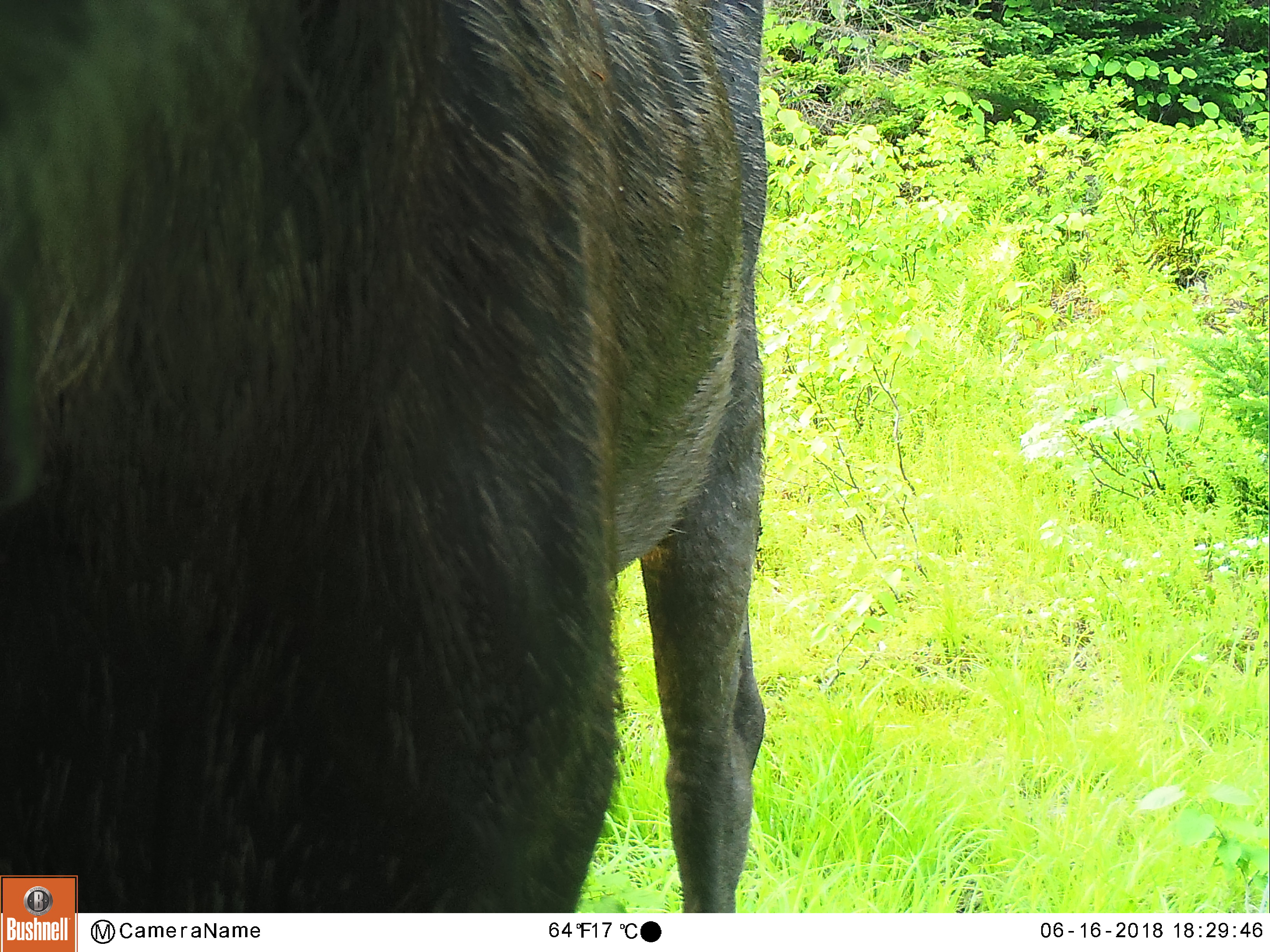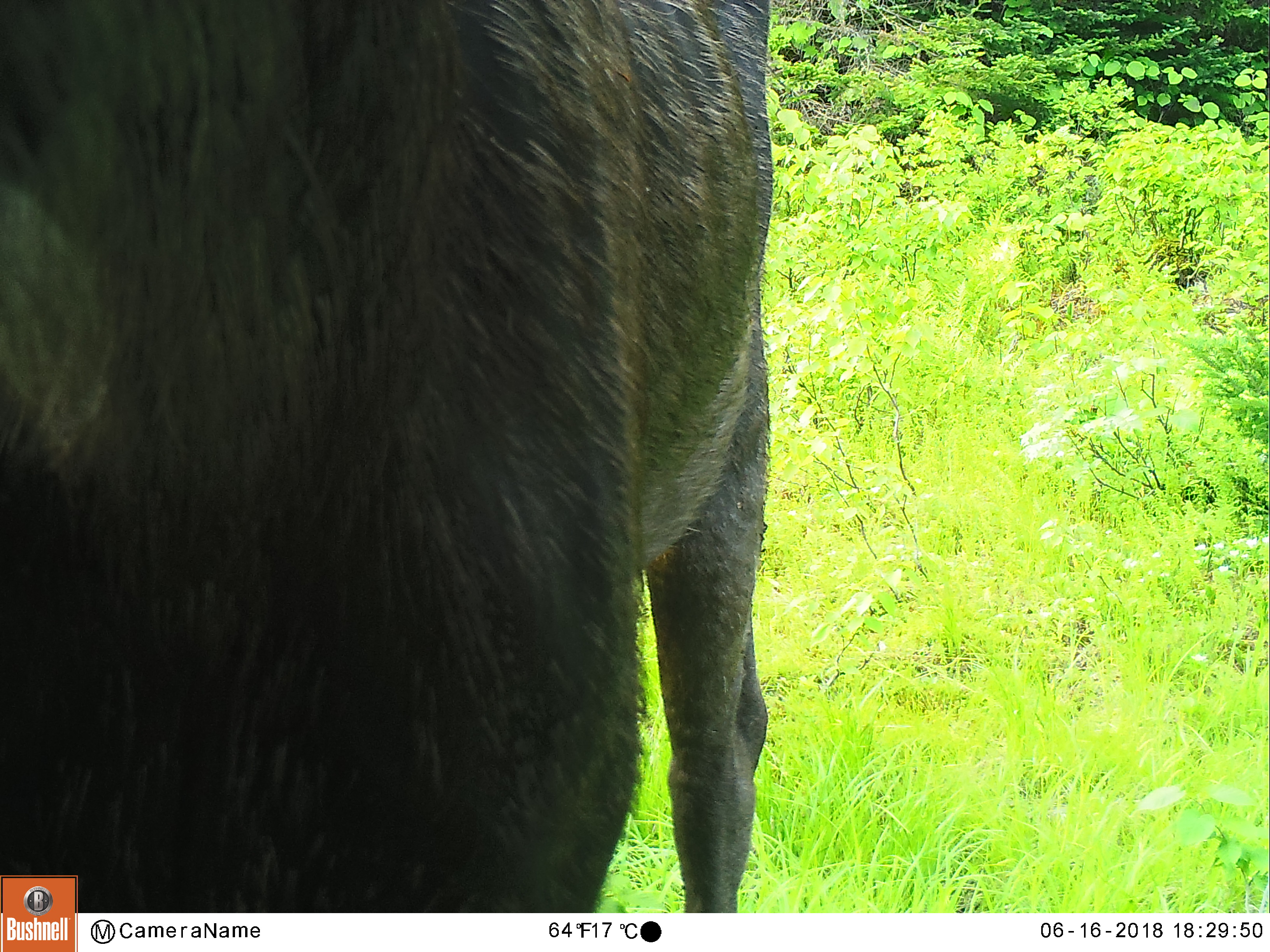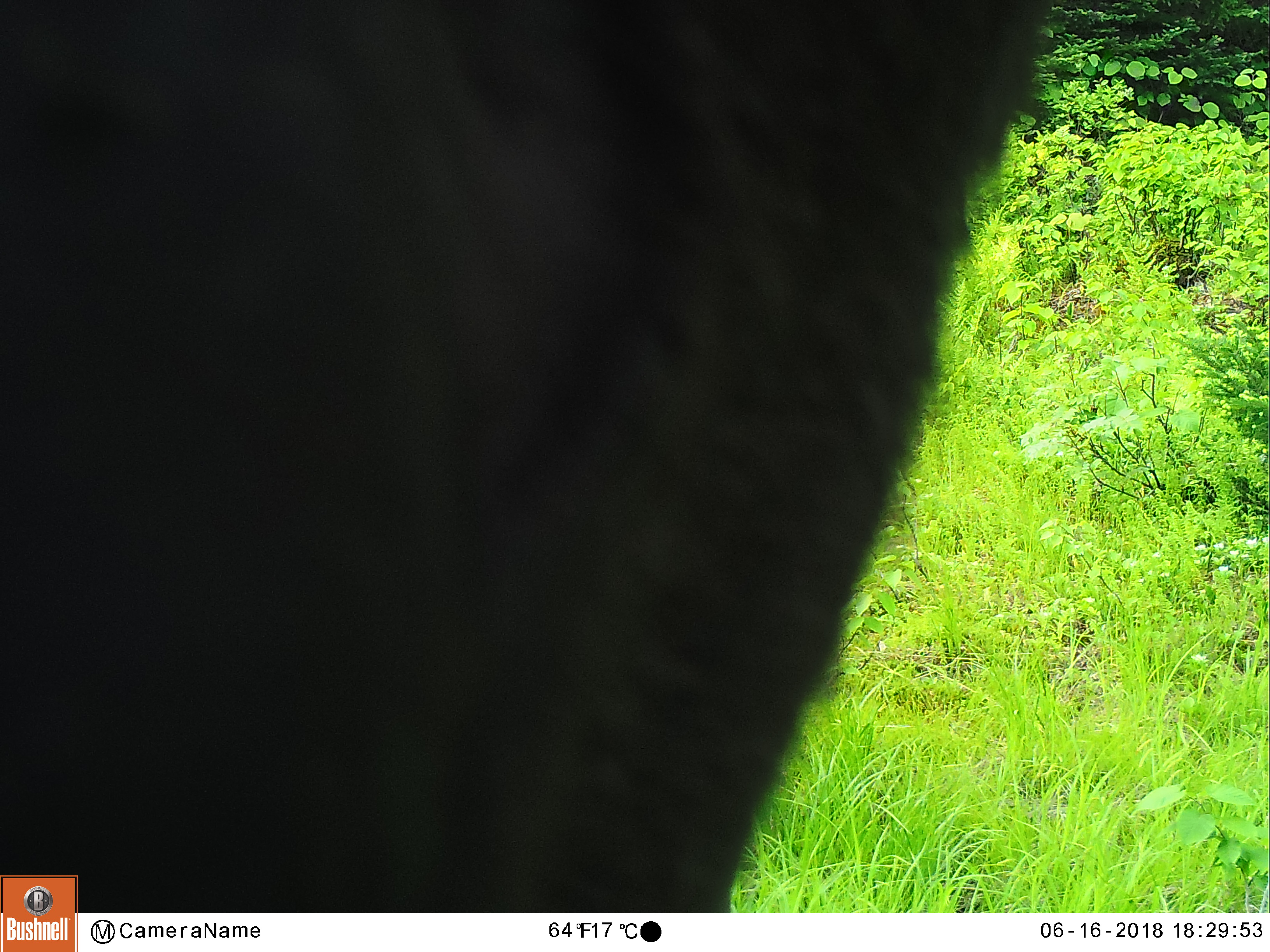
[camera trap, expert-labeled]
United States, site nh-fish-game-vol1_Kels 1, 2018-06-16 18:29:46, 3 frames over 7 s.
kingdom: Animalia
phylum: Chordata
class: Mammalia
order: Artiodactyla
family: Cervidae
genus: Alces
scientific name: Alces alces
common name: moose